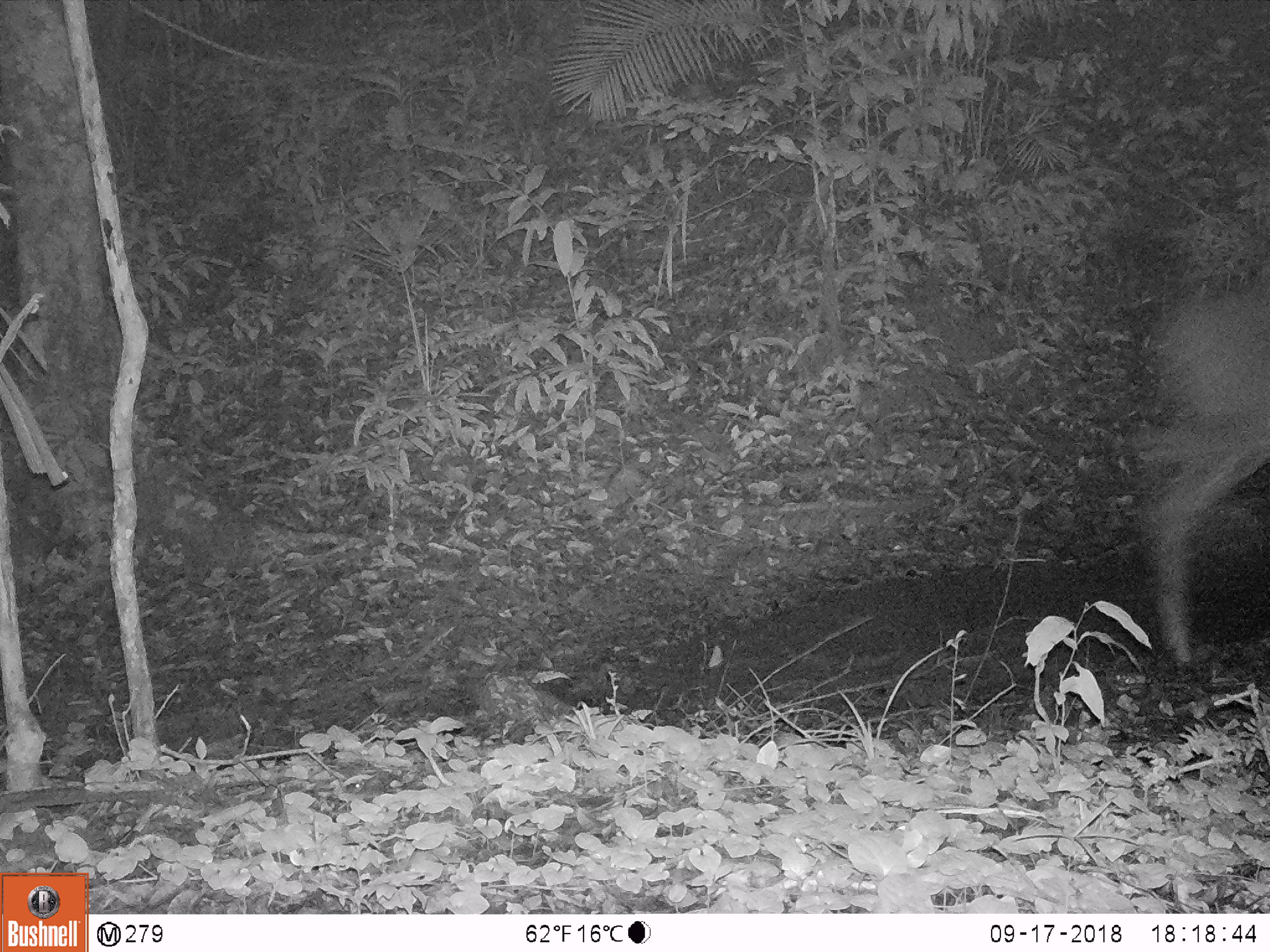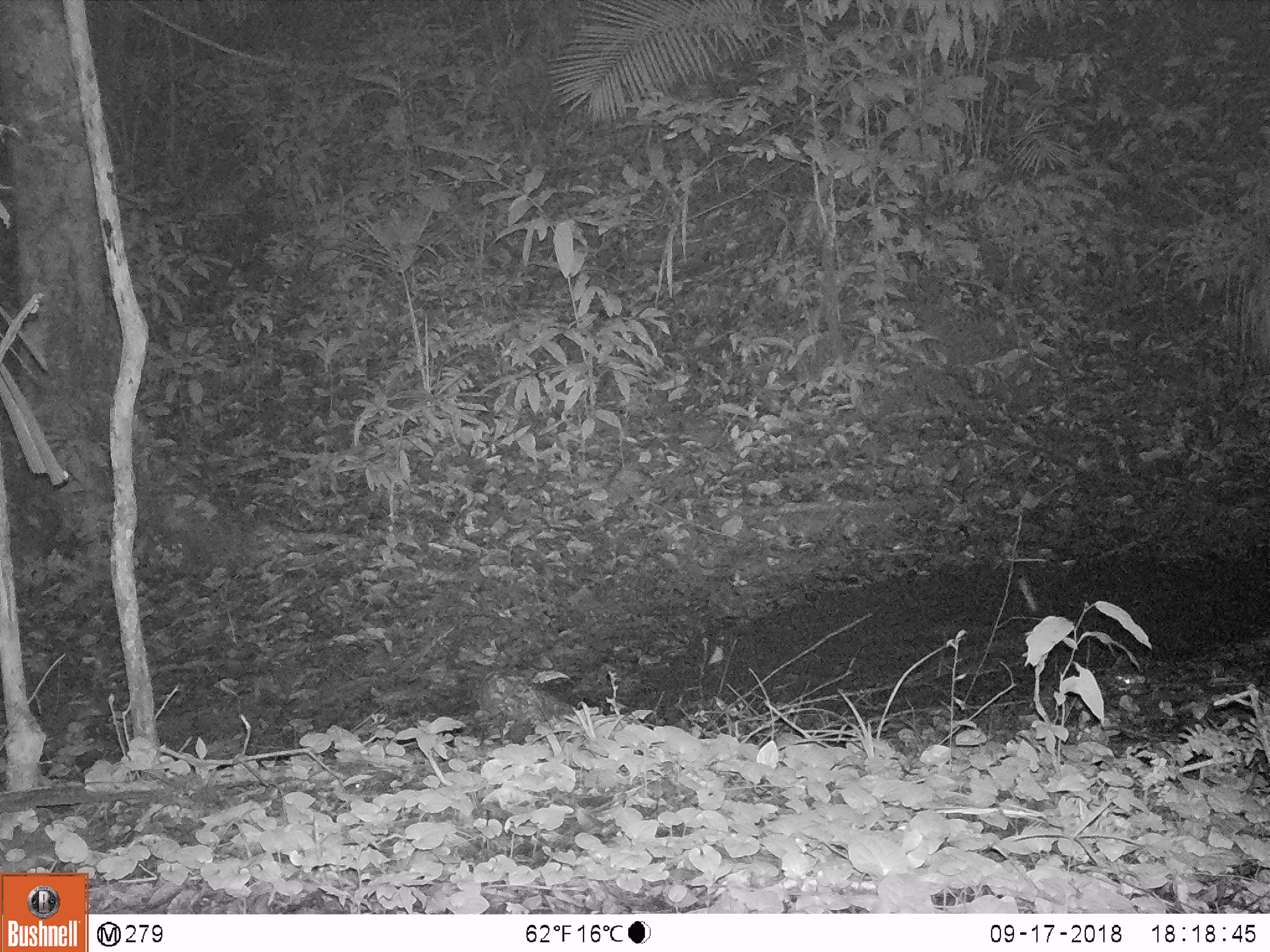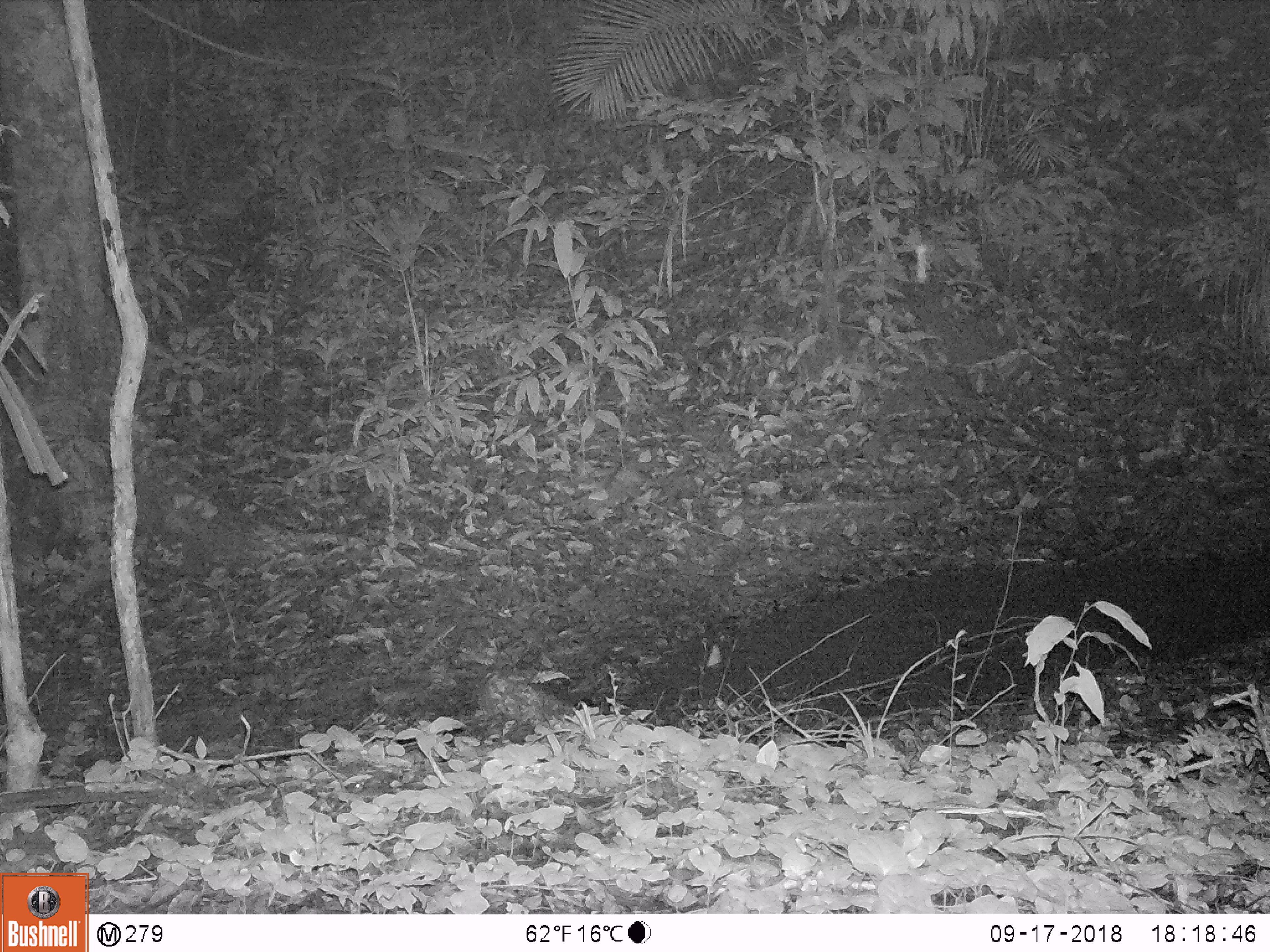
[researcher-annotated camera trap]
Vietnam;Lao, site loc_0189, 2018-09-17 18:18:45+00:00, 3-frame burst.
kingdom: Animalia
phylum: Chordata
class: Mammalia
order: Artiodactyla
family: Cervidae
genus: Rusa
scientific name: Rusa unicolor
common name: sambar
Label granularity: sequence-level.